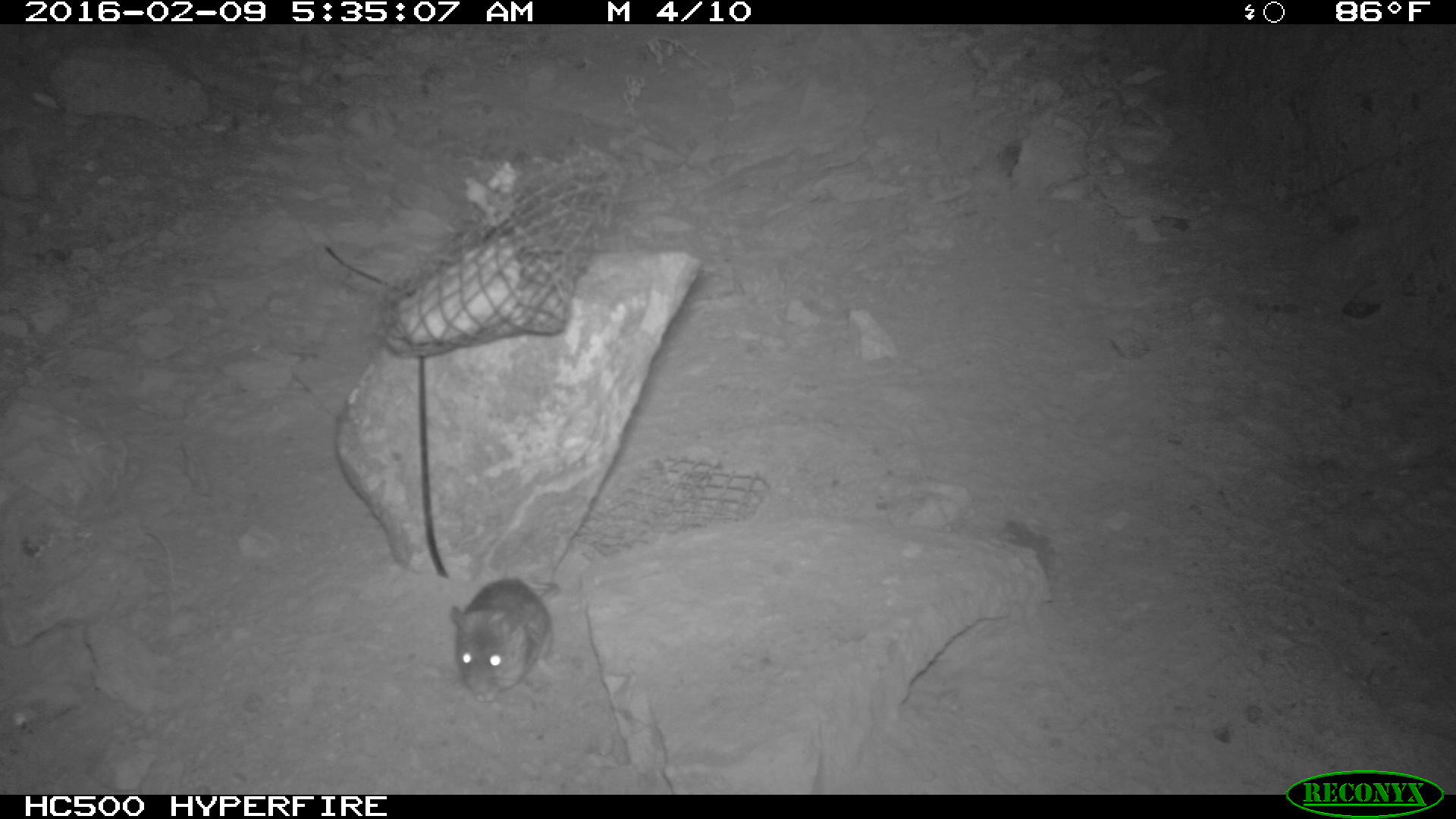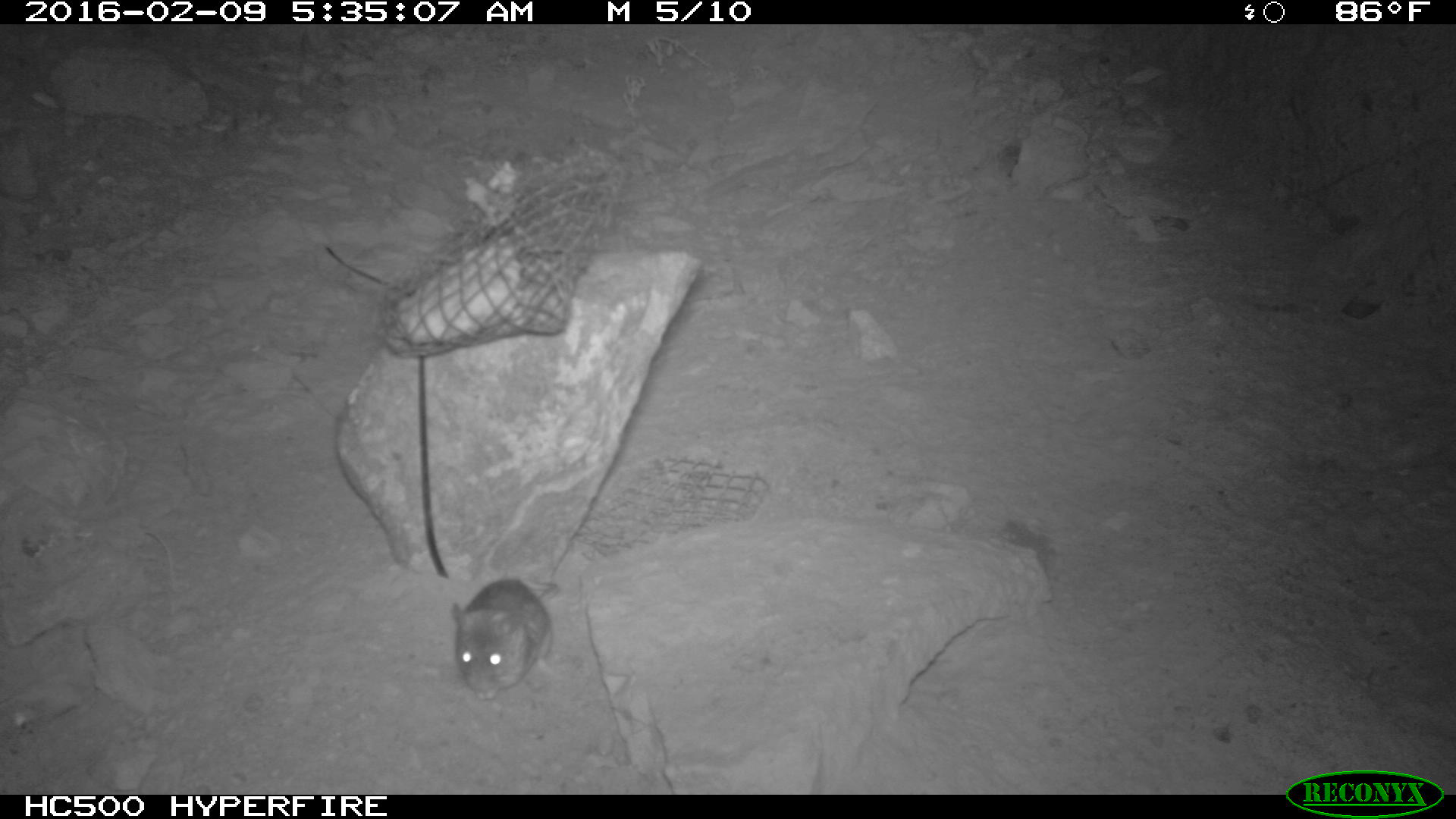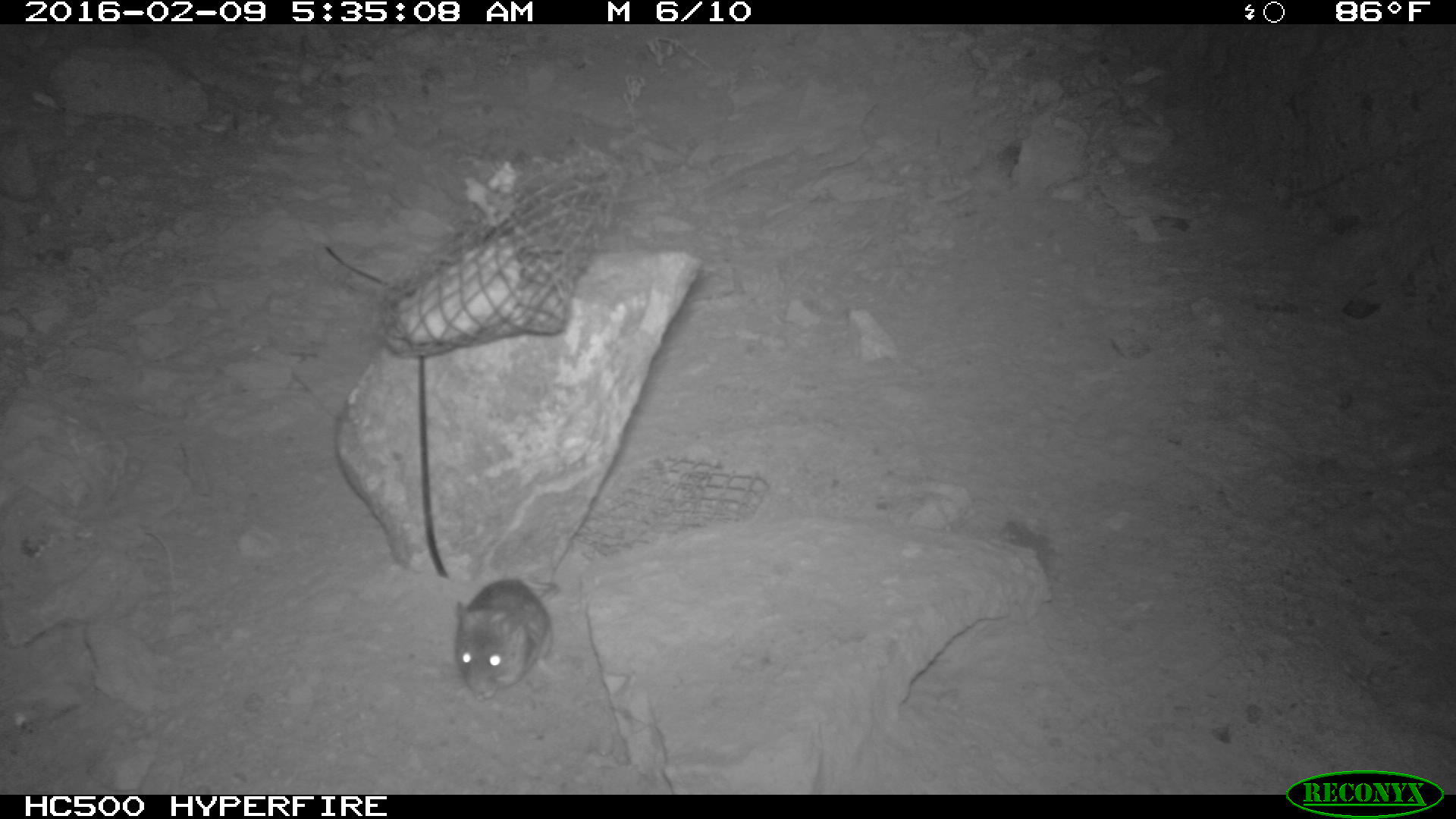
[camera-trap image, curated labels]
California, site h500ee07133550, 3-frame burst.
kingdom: Animalia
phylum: Chordata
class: Mammalia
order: Rodentia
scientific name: Rodentia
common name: rodent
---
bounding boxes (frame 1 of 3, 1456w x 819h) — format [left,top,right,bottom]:
rodent: [448,573,561,703]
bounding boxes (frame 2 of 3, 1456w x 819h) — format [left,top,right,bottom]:
rodent: [449,576,560,702]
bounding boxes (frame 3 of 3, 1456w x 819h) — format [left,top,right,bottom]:
rodent: [452,573,563,700]